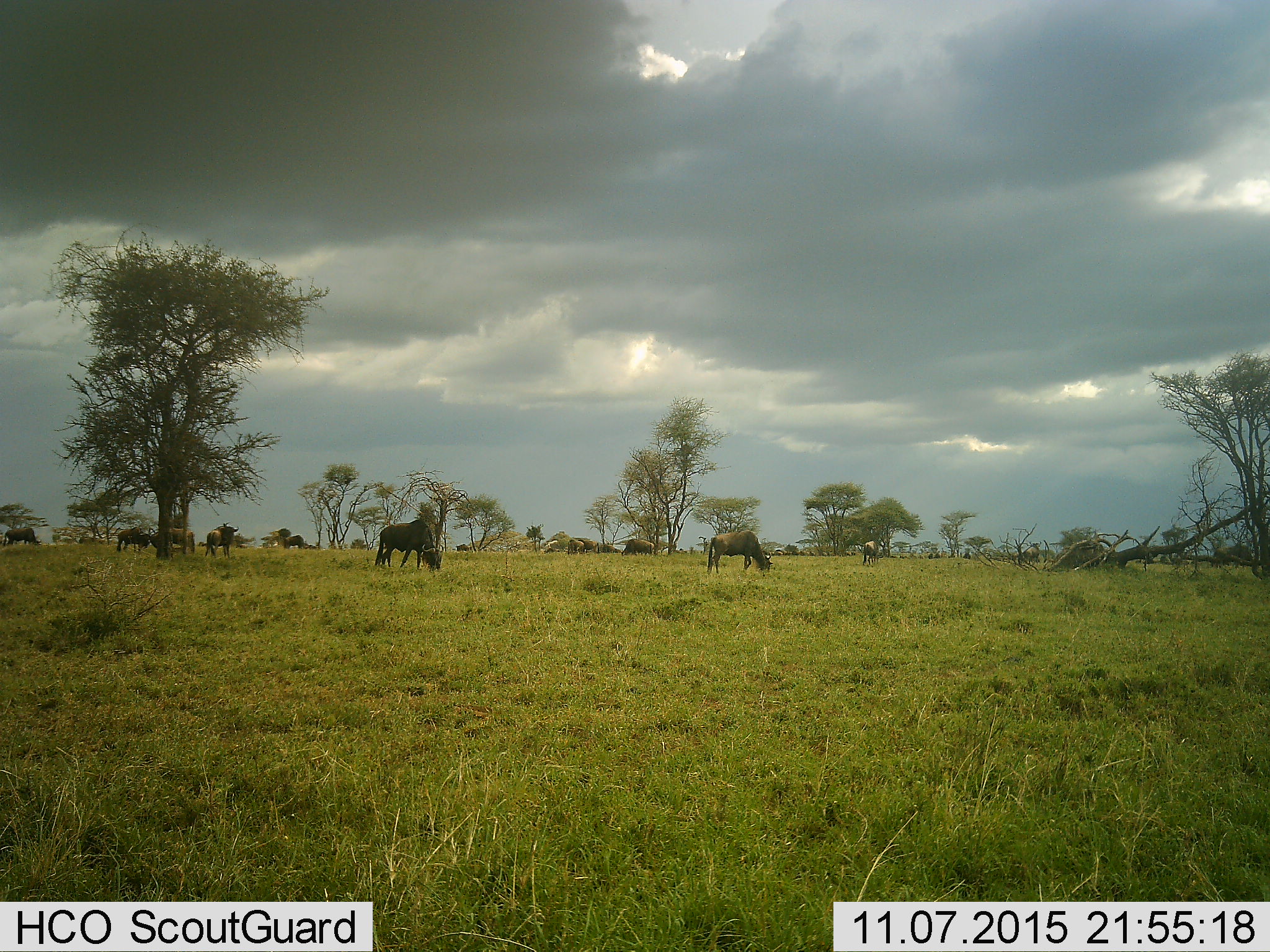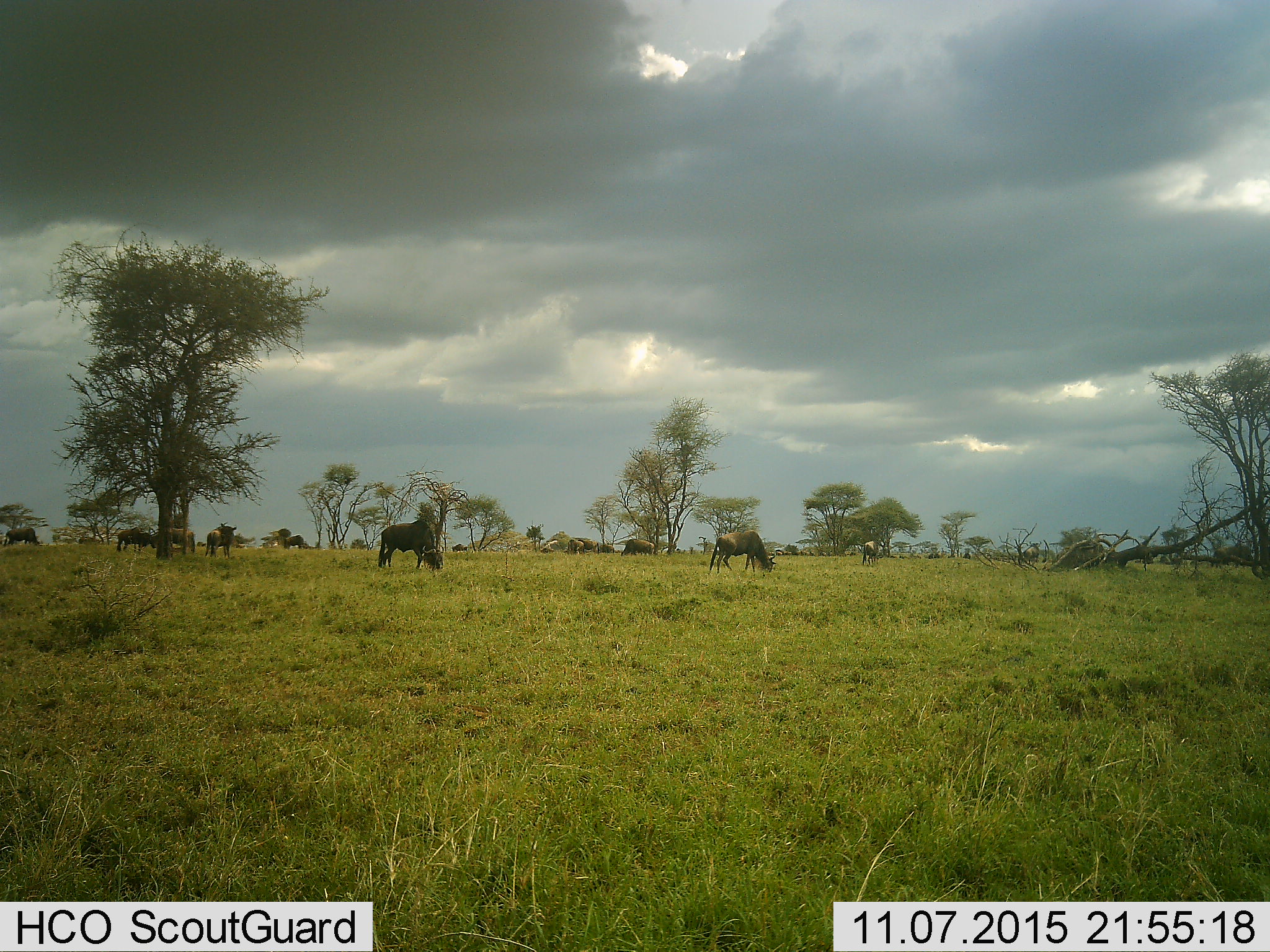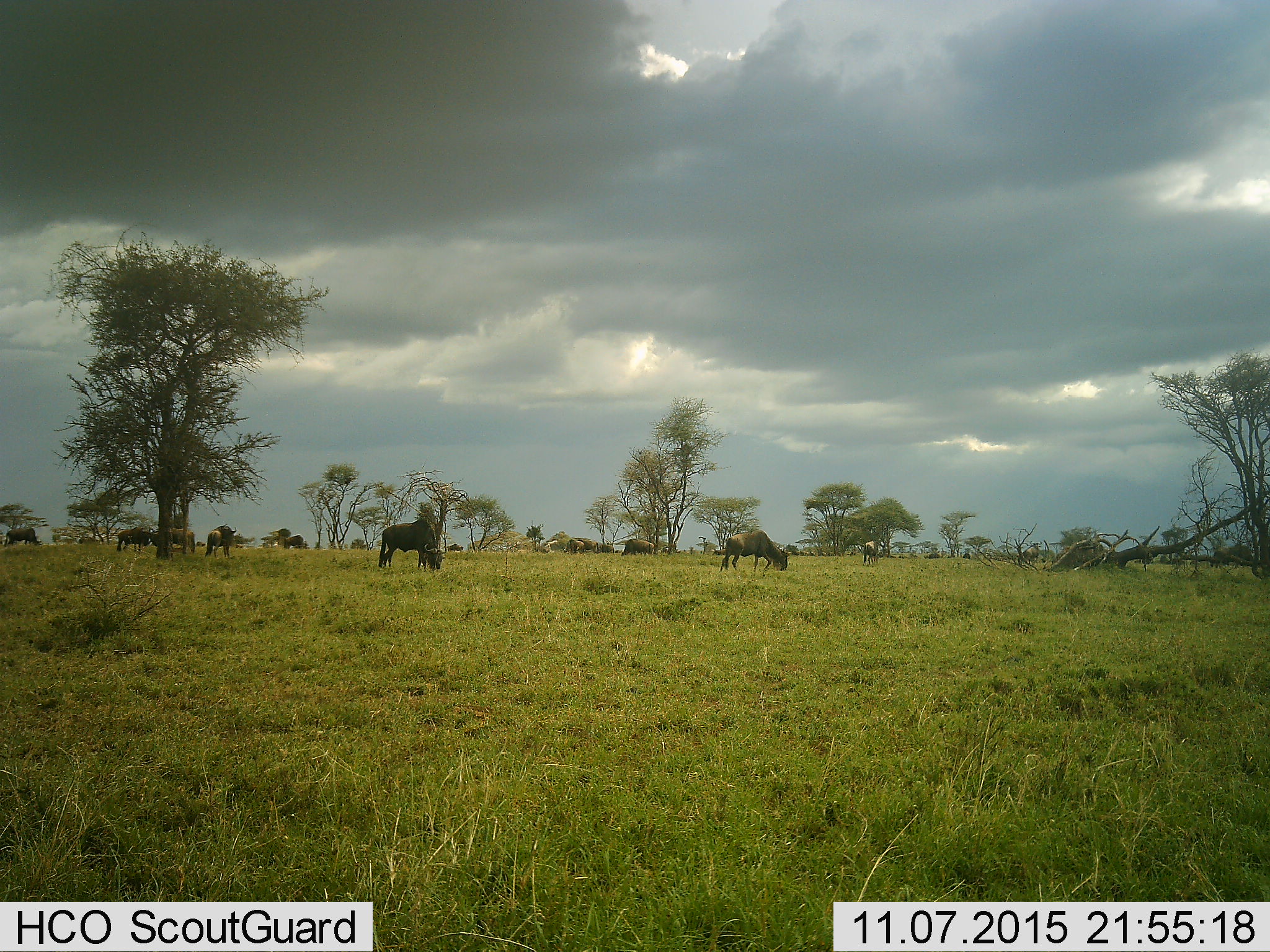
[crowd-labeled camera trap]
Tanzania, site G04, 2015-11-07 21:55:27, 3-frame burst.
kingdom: Animalia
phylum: Chordata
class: Mammalia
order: Artiodactyla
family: Bovidae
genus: Connochaetes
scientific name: Connochaetes taurinus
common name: blue wildebeest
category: wildebeest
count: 11-50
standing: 76%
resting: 6%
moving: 47%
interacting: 6%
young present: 6%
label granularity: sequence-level